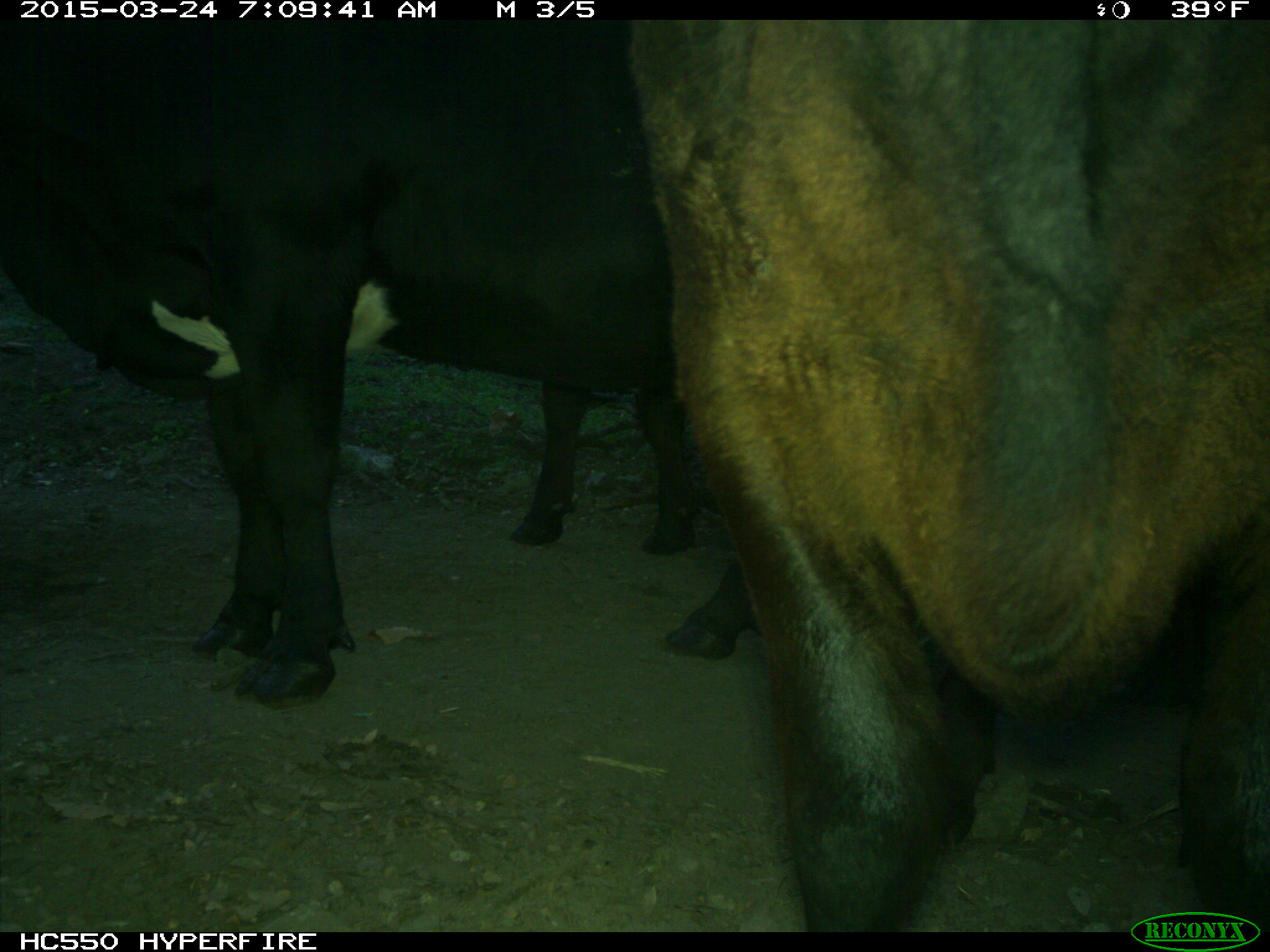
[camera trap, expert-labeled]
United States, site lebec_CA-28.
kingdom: Animalia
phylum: Chordata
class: Mammalia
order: Artiodactyla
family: Bovidae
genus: Bos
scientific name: Bos taurus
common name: domestic cow